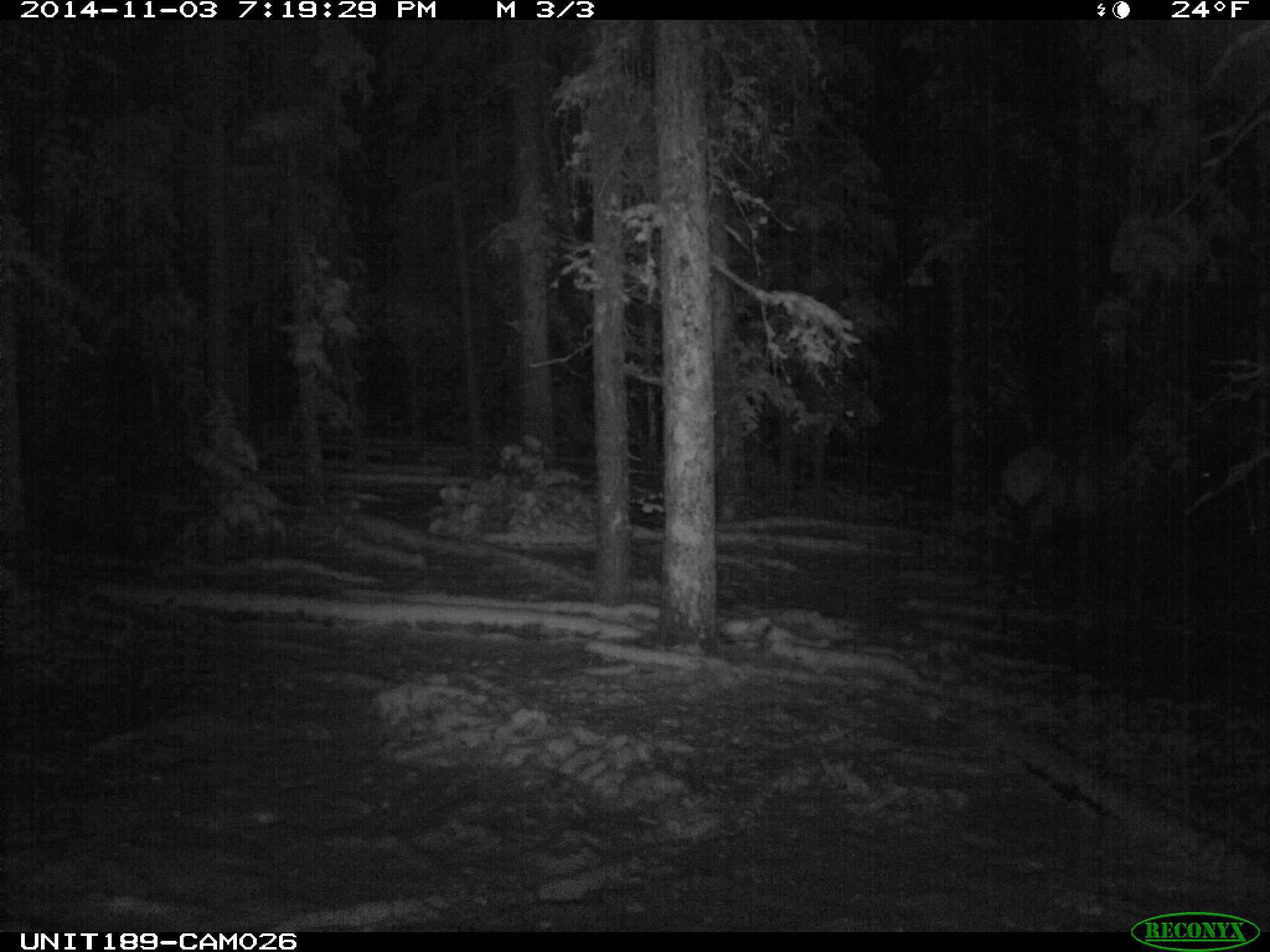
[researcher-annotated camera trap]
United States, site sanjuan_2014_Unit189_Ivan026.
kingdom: Animalia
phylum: Chordata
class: Mammalia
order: Artiodactyla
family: Cervidae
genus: Cervus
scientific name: Cervus elaphus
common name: red deer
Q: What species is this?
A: Cervus elaphus (red deer).